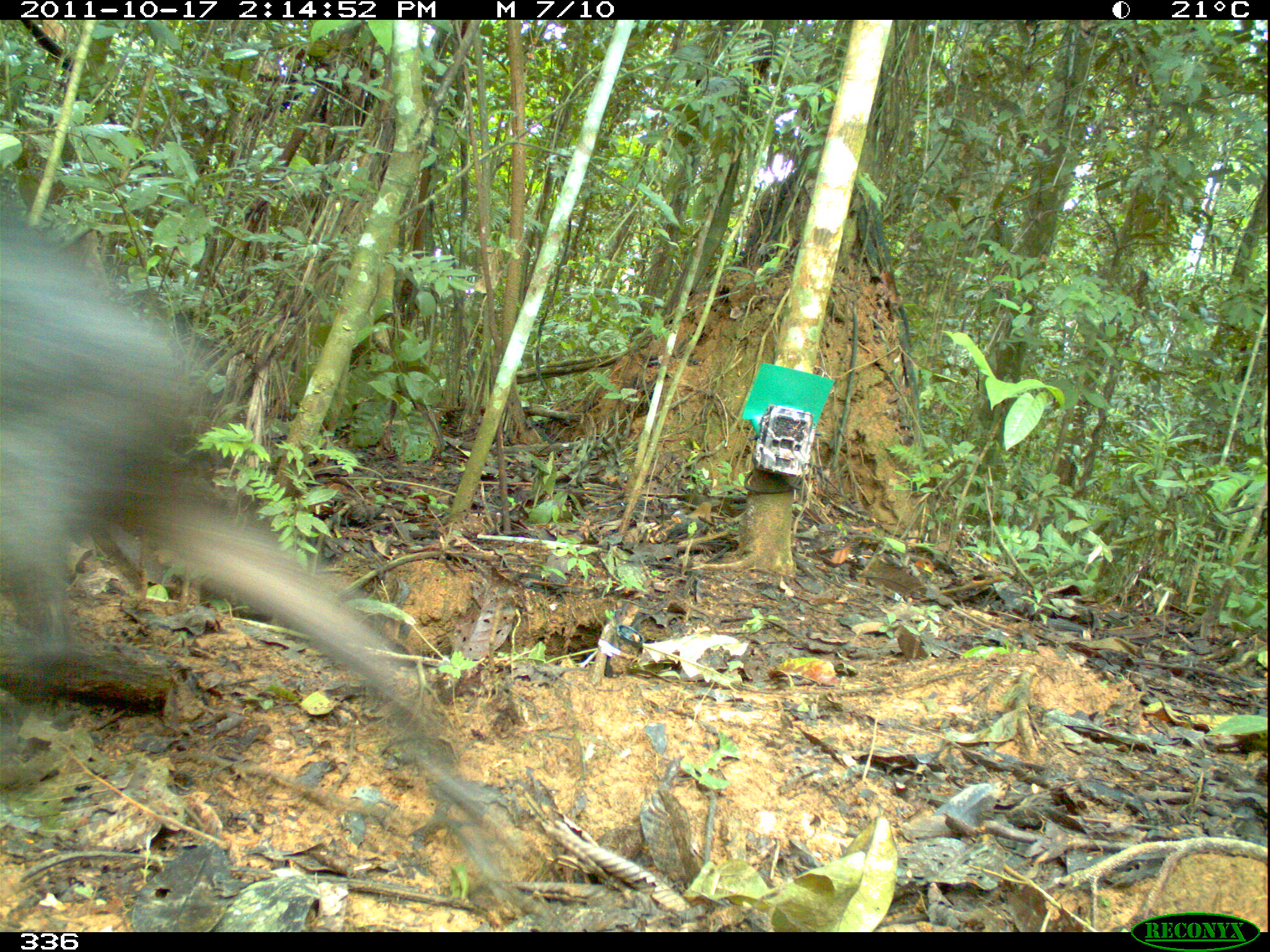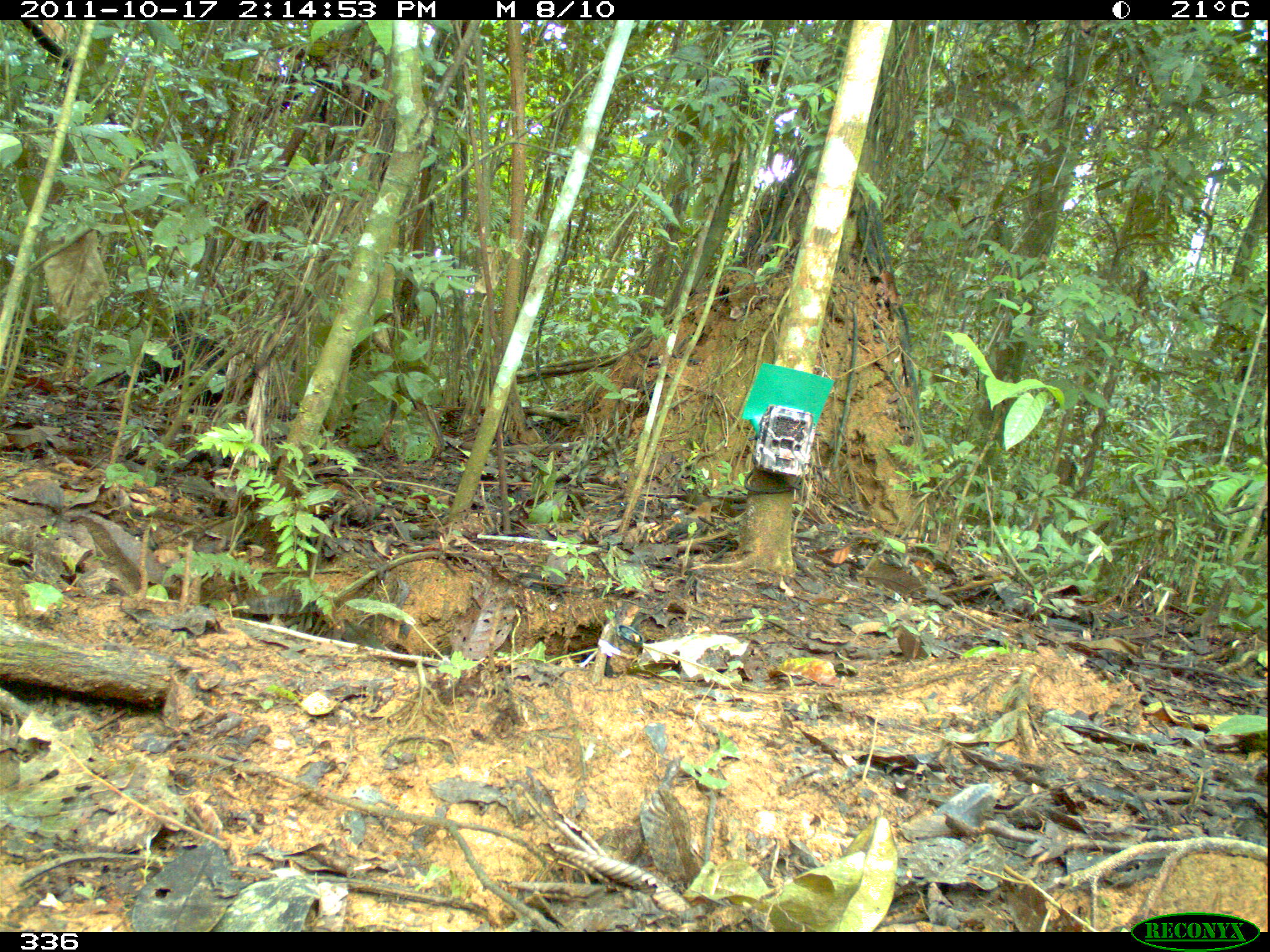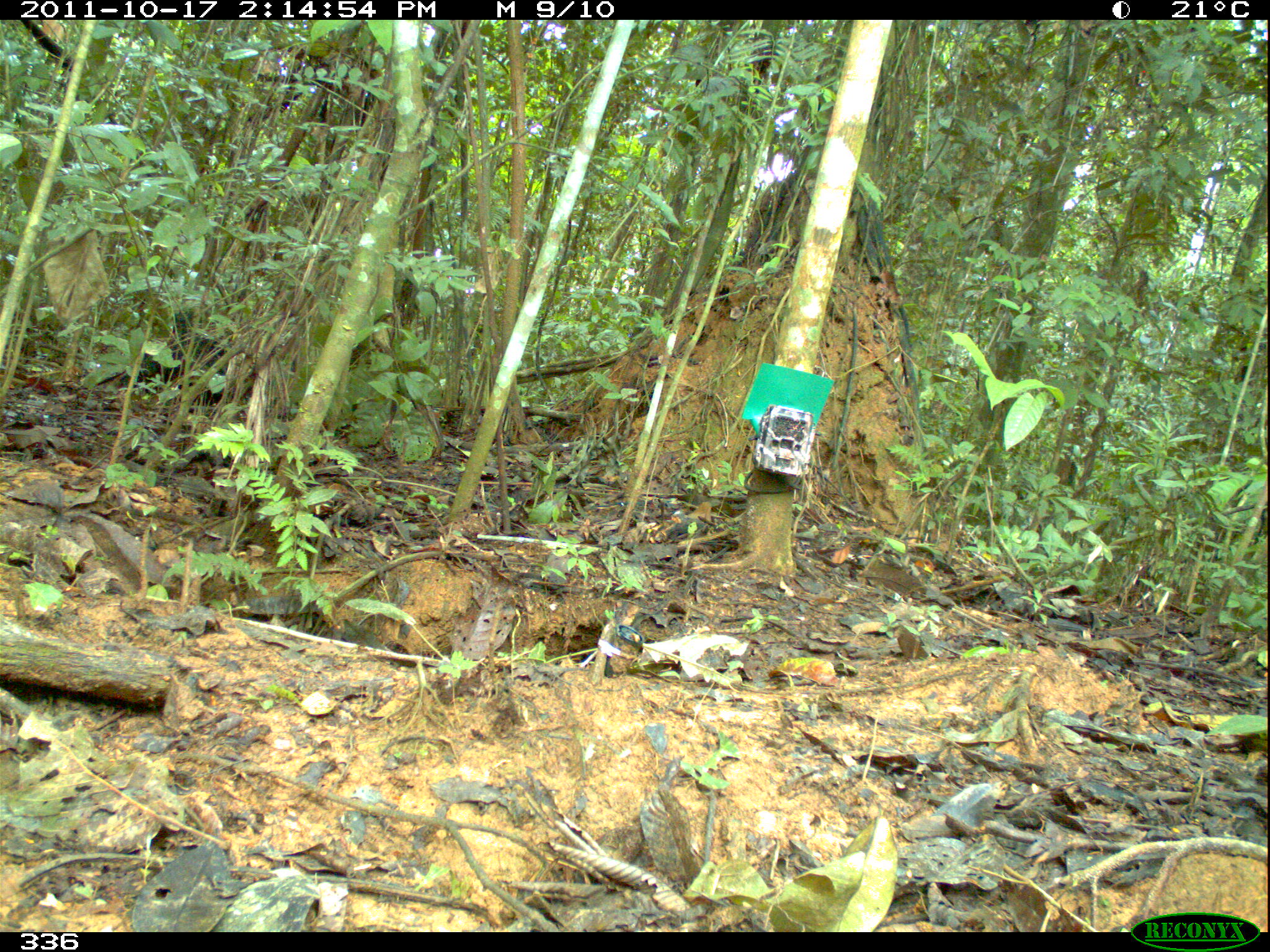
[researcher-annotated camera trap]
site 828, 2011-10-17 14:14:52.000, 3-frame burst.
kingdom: Animalia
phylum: Chordata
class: Mammalia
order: Artiodactyla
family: Tayassuidae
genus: Tayassu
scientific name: Tayassu pecari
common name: white-lipped peccary